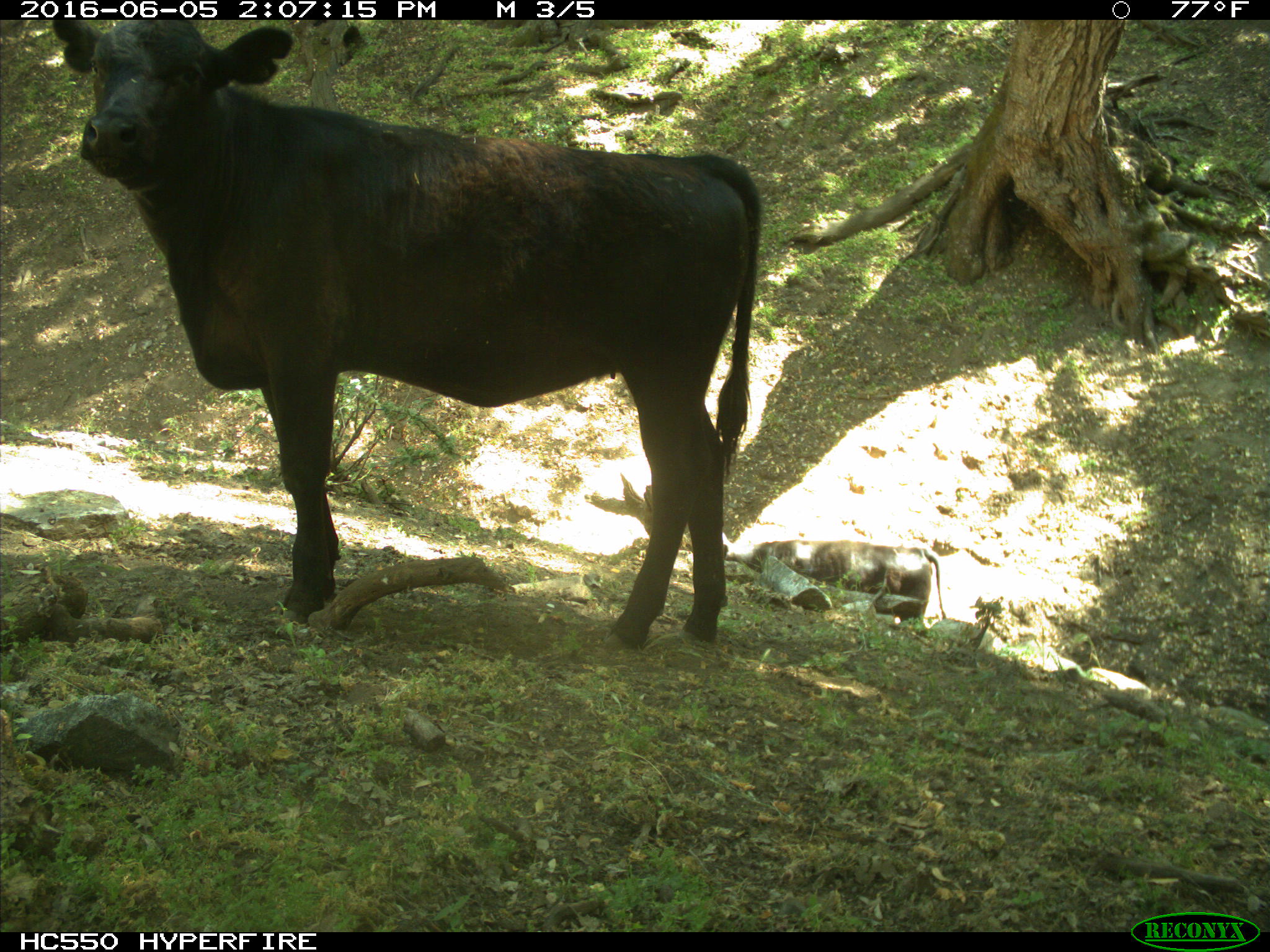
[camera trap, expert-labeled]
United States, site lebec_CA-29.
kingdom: Animalia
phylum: Chordata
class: Mammalia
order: Artiodactyla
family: Bovidae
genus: Bos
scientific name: Bos taurus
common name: domestic cow